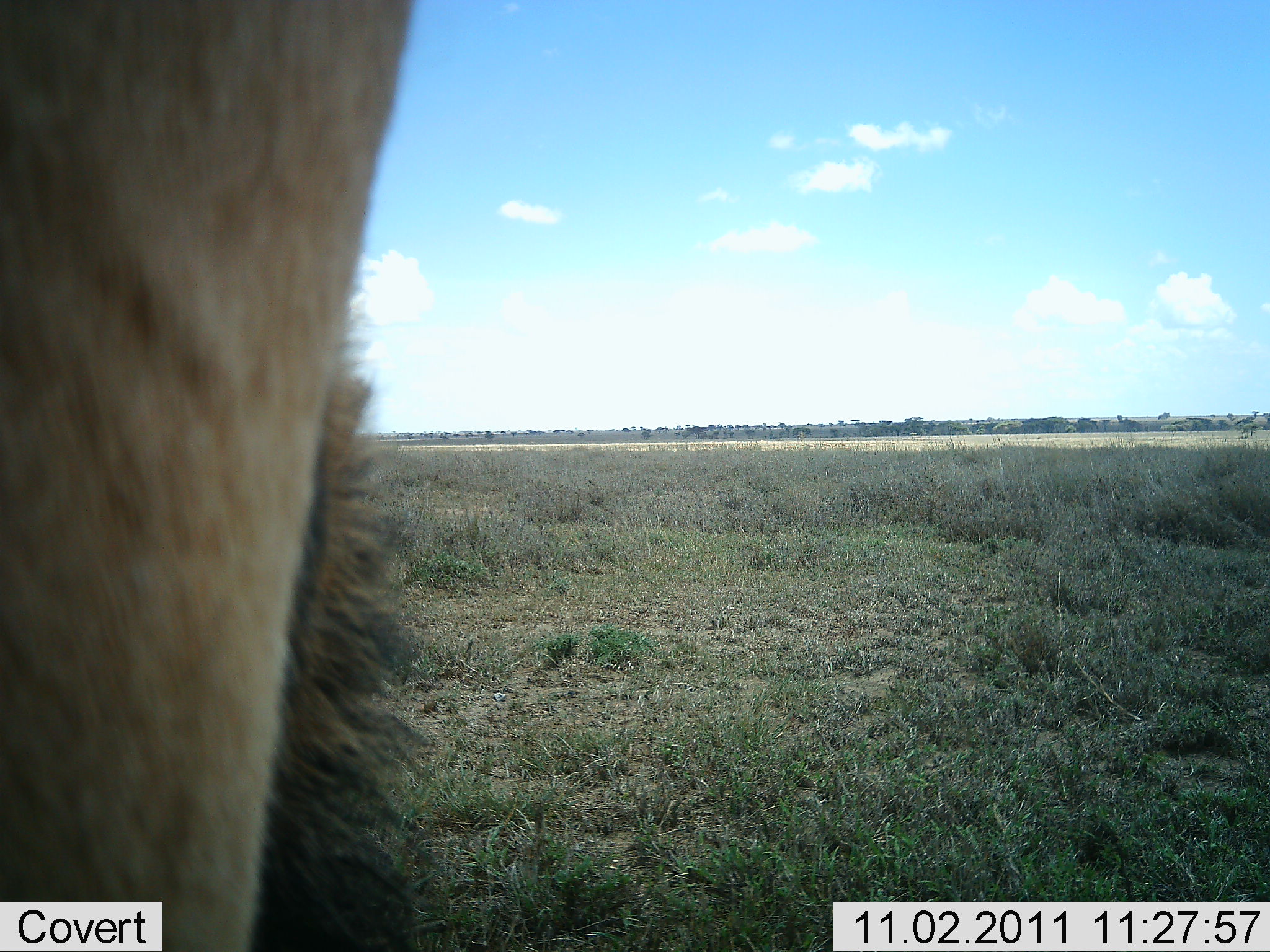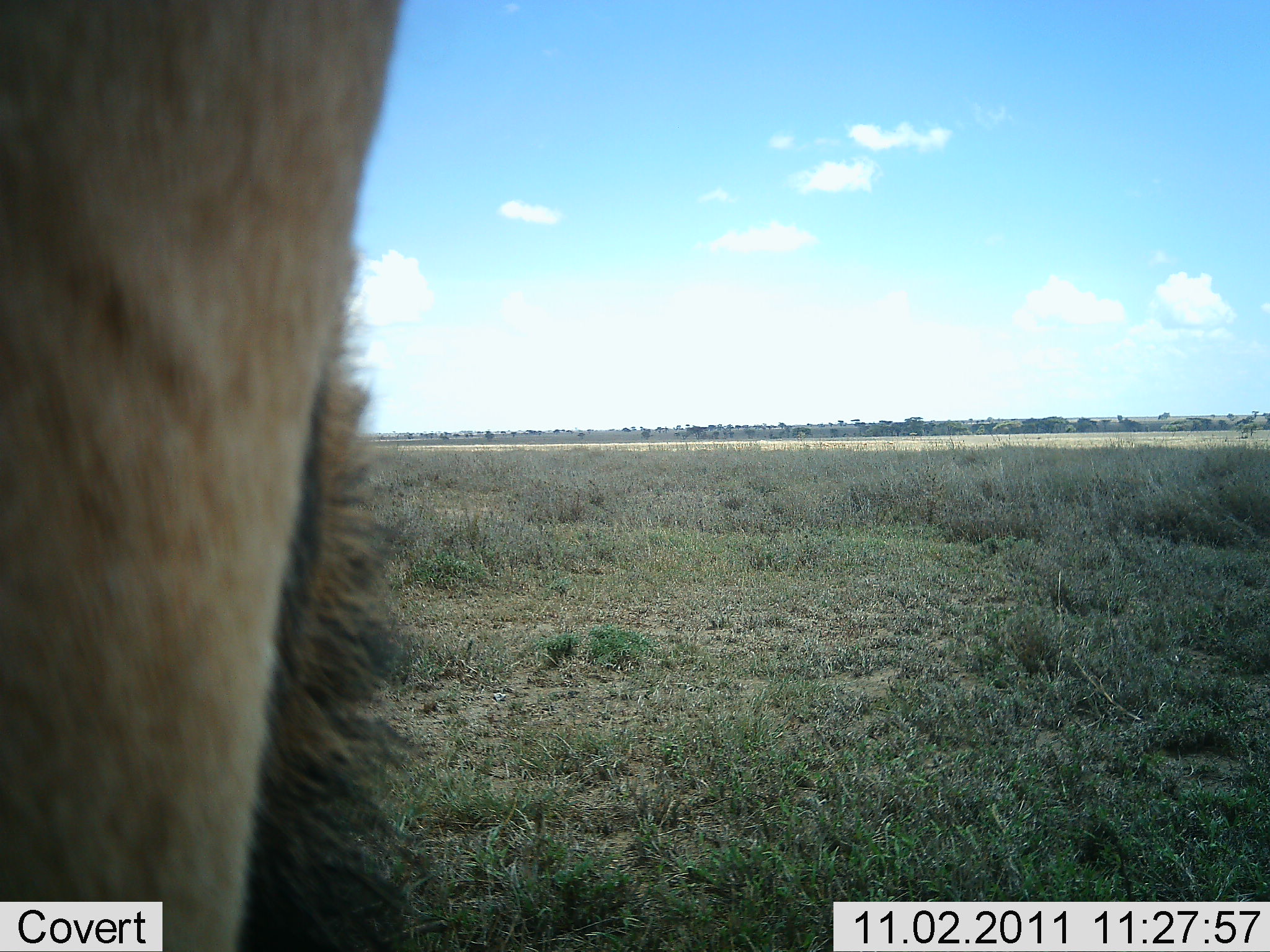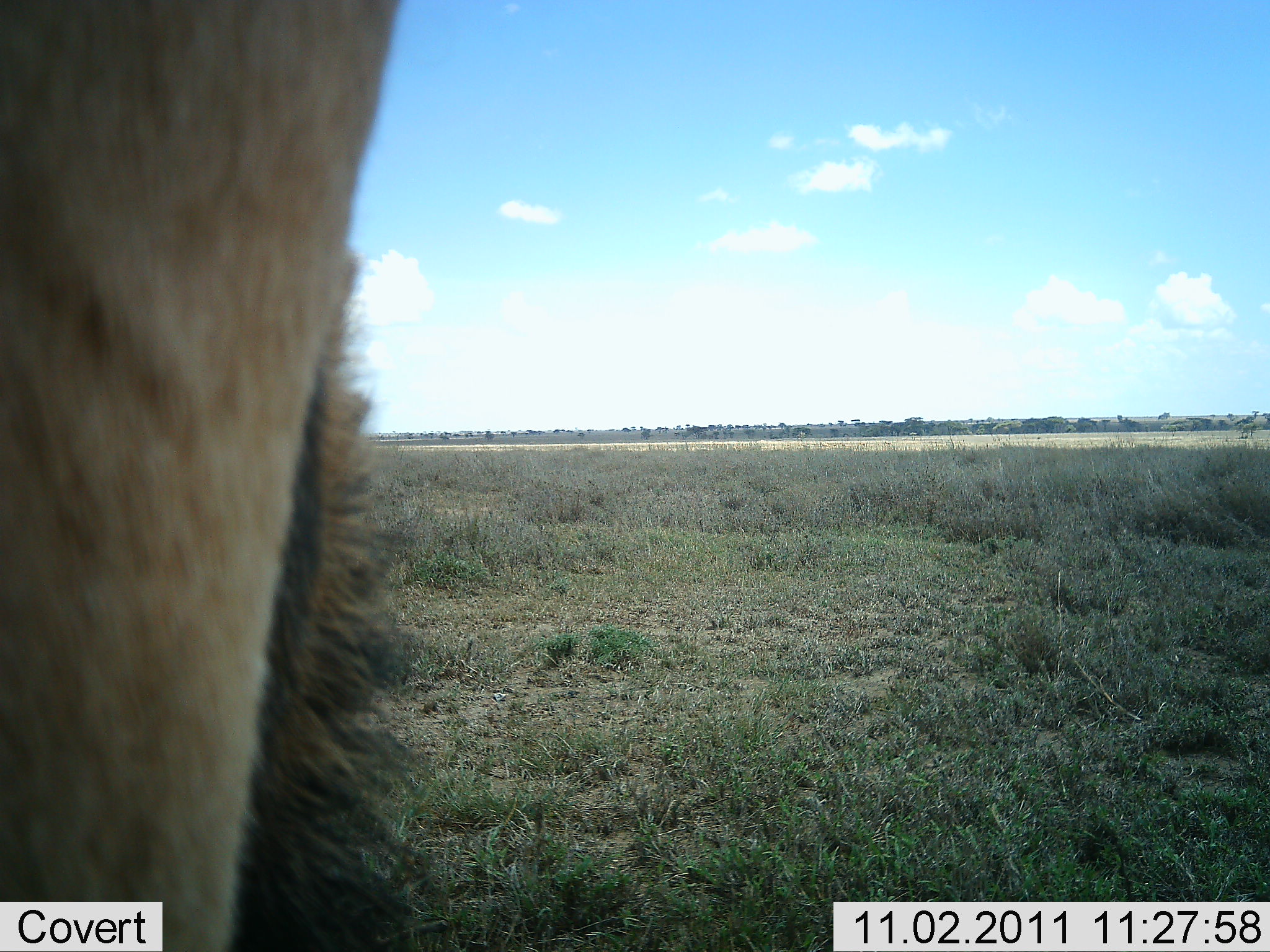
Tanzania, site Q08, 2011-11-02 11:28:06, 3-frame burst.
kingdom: Animalia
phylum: Chordata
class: Mammalia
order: Carnivora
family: Felidae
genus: Panthera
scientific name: Panthera leo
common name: lion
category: lionmale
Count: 1.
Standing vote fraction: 83%.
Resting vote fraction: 17%.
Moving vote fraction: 0%.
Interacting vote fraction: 0%.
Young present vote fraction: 0%.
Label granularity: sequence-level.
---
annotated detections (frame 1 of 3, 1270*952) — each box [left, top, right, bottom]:
animal: [1, 1, 438, 952]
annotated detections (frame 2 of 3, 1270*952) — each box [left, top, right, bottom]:
animal: [0, 1, 428, 952]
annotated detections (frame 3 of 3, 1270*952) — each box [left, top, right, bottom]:
animal: [1, 1, 439, 952]